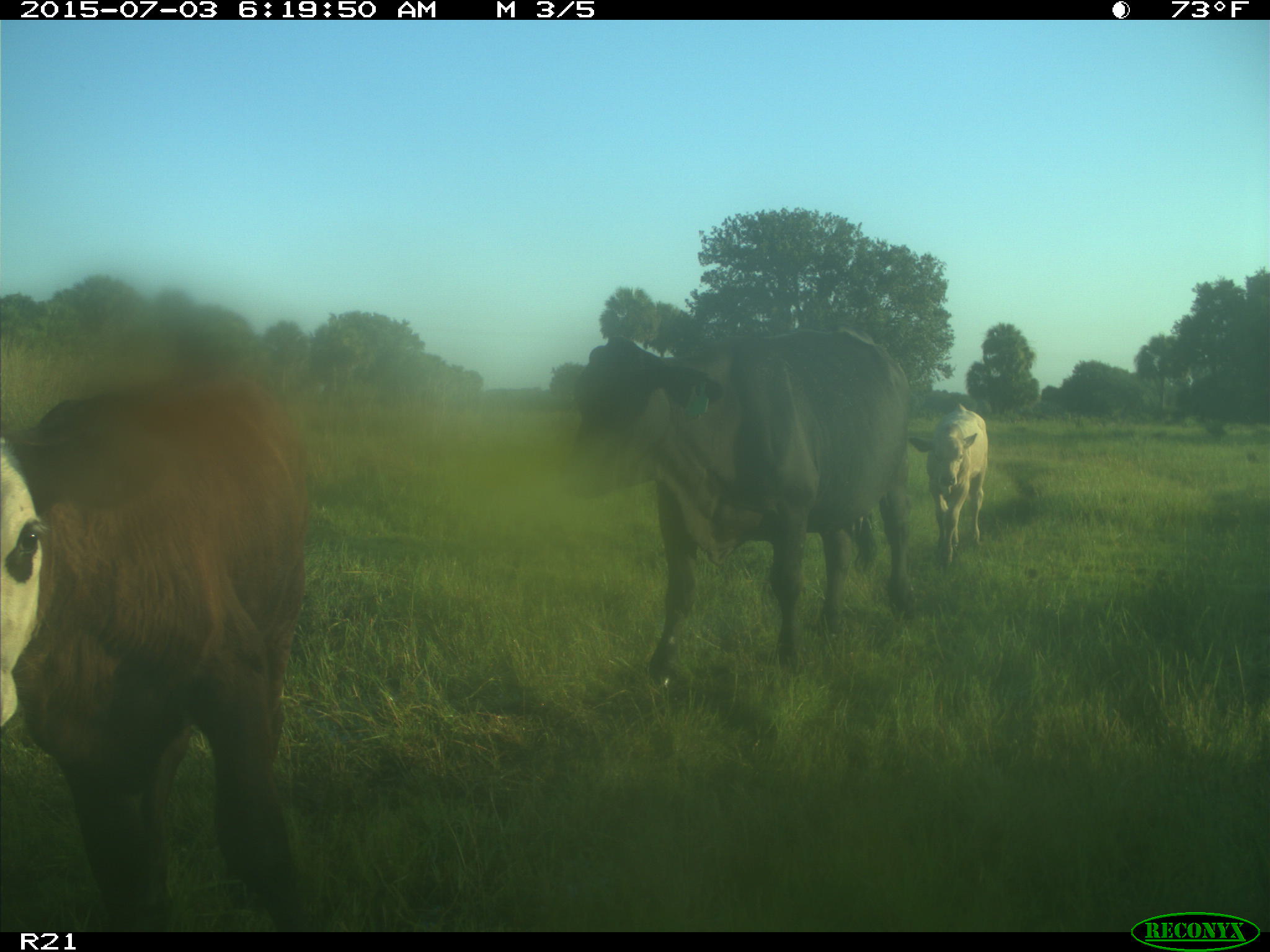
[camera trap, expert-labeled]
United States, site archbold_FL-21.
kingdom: Animalia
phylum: Chordata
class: Mammalia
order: Artiodactyla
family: Bovidae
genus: Bos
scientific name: Bos taurus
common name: domestic cow